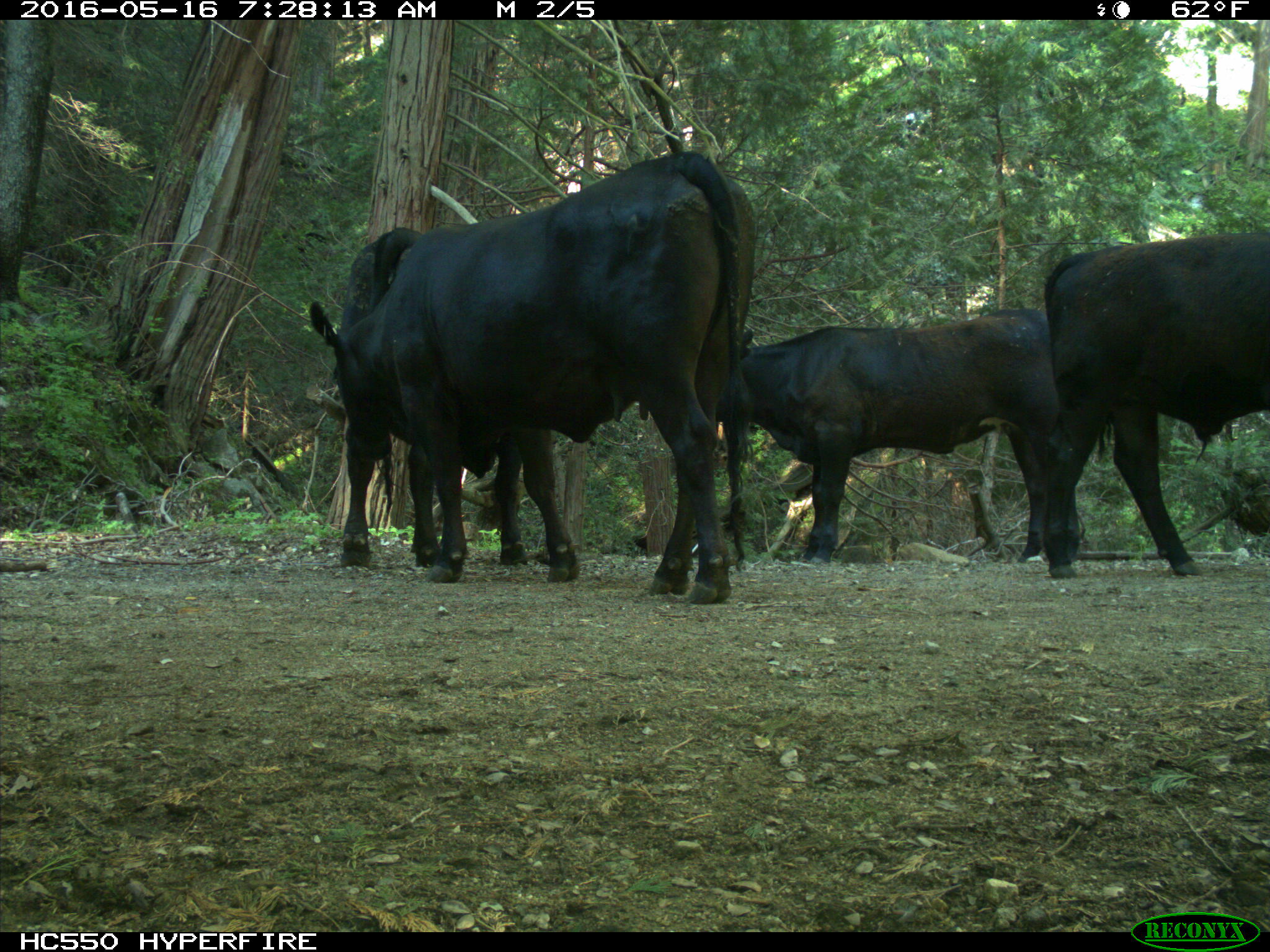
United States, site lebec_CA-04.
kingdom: Animalia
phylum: Chordata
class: Mammalia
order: Artiodactyla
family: Bovidae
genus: Bos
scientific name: Bos taurus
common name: domestic cow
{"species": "Bos taurus (domestic cow)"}